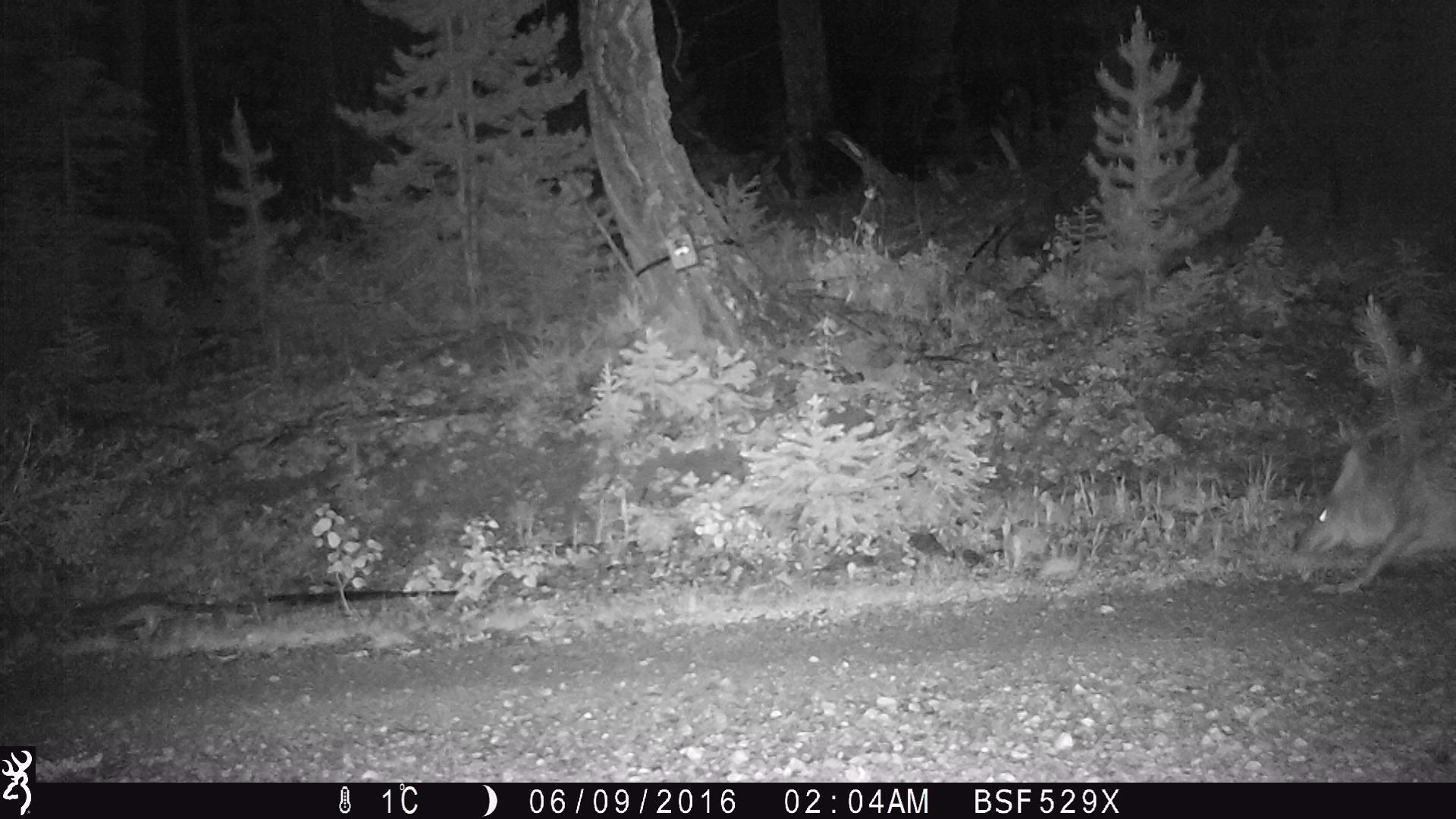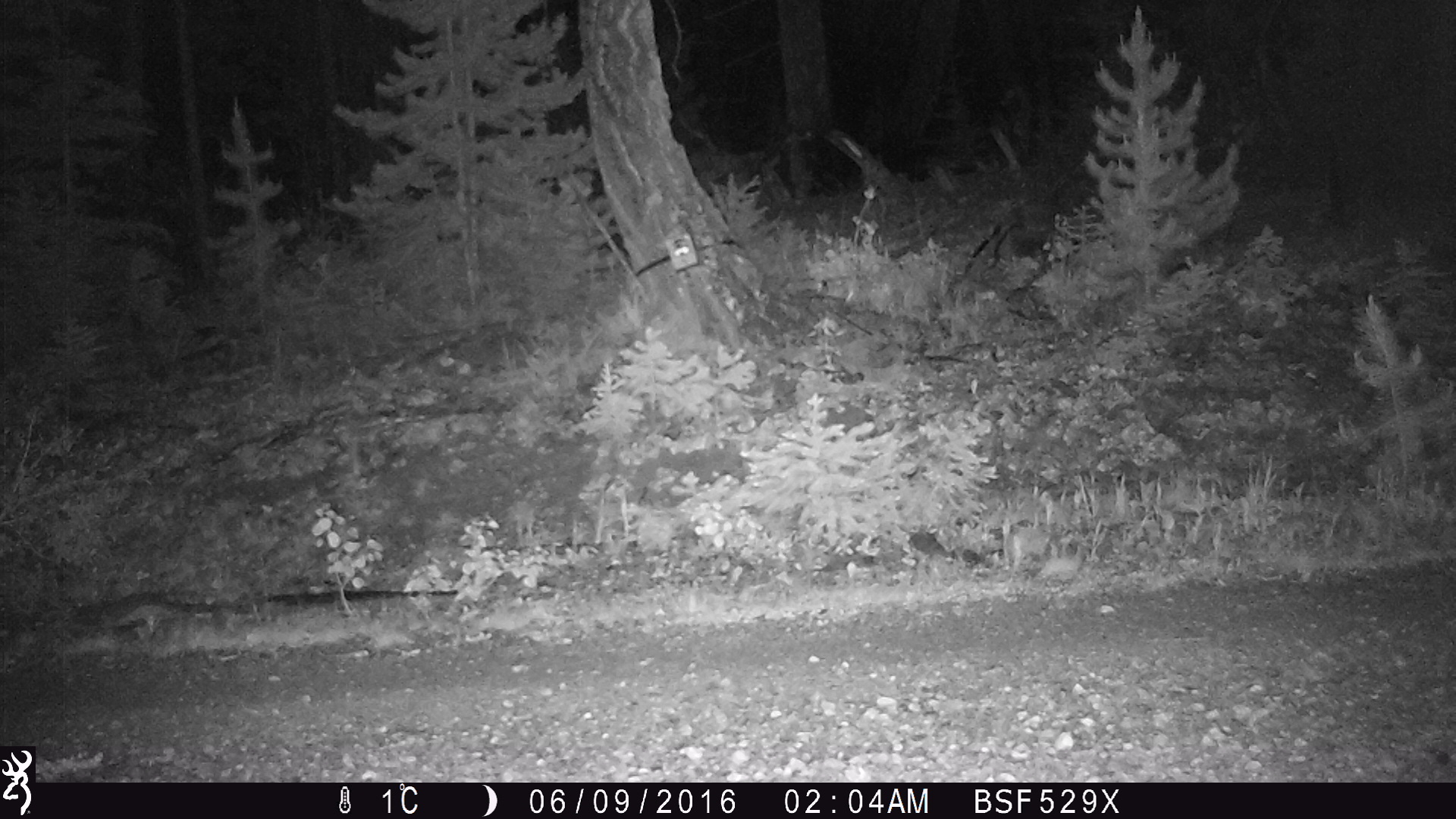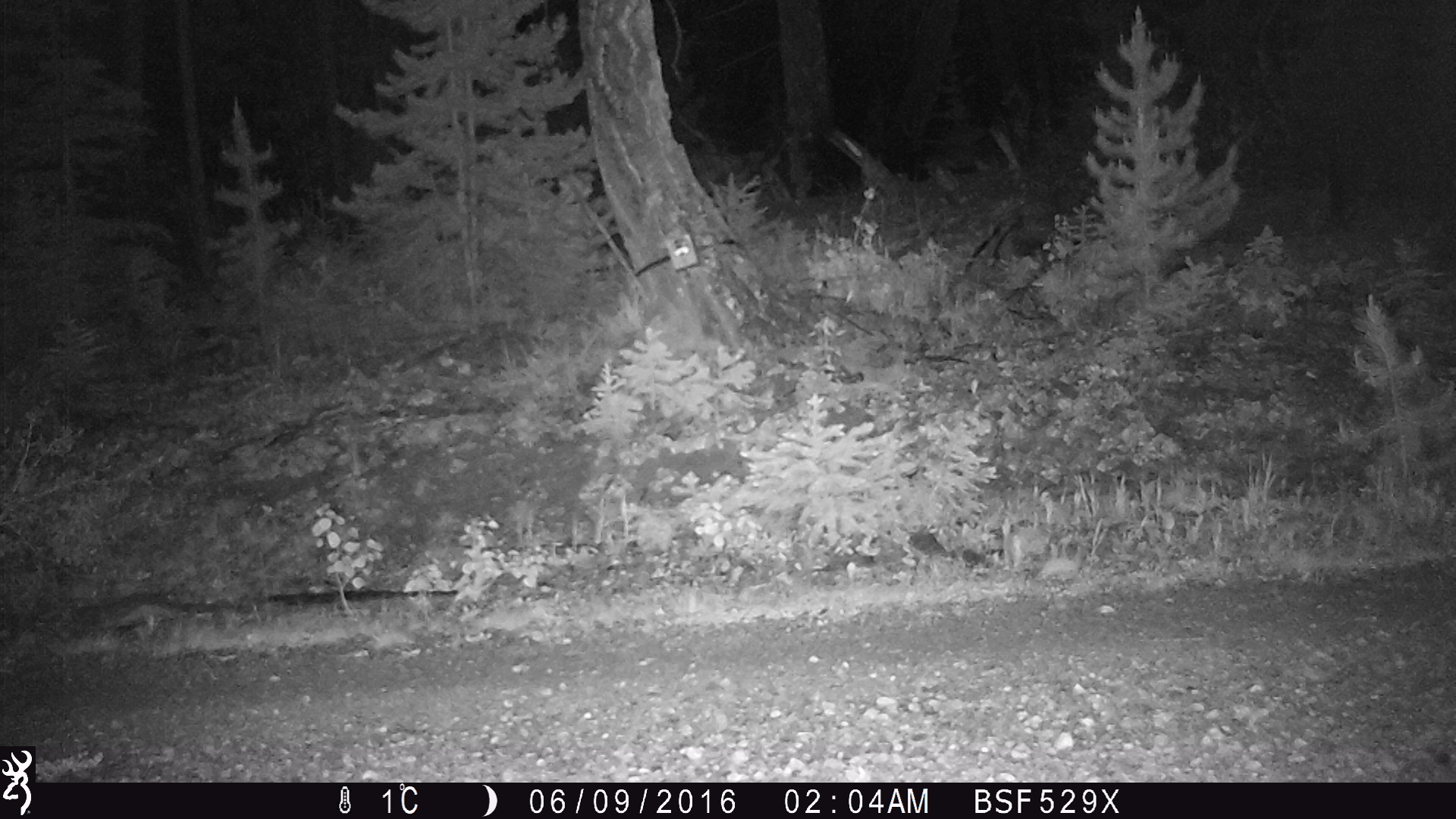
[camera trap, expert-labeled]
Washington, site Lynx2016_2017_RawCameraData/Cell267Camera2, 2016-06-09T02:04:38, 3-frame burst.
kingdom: Animalia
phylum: Chordata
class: Mammalia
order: Carnivora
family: Canidae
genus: Canis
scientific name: Canis latrans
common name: coyote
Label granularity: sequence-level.